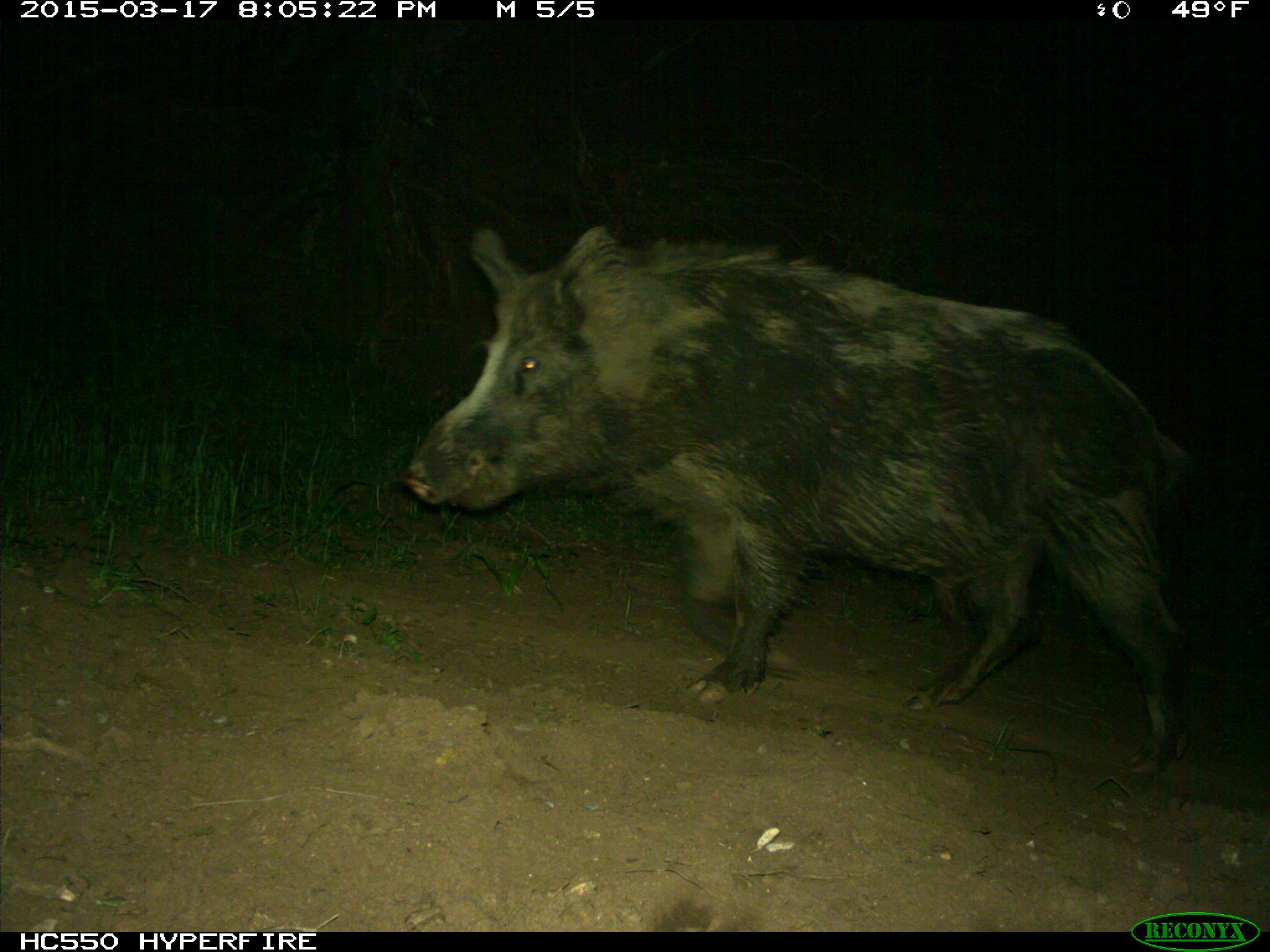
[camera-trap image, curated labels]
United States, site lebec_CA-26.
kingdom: Animalia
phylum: Chordata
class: Mammalia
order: Artiodactyla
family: Suidae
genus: Sus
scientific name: Sus scrofa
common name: wild boar